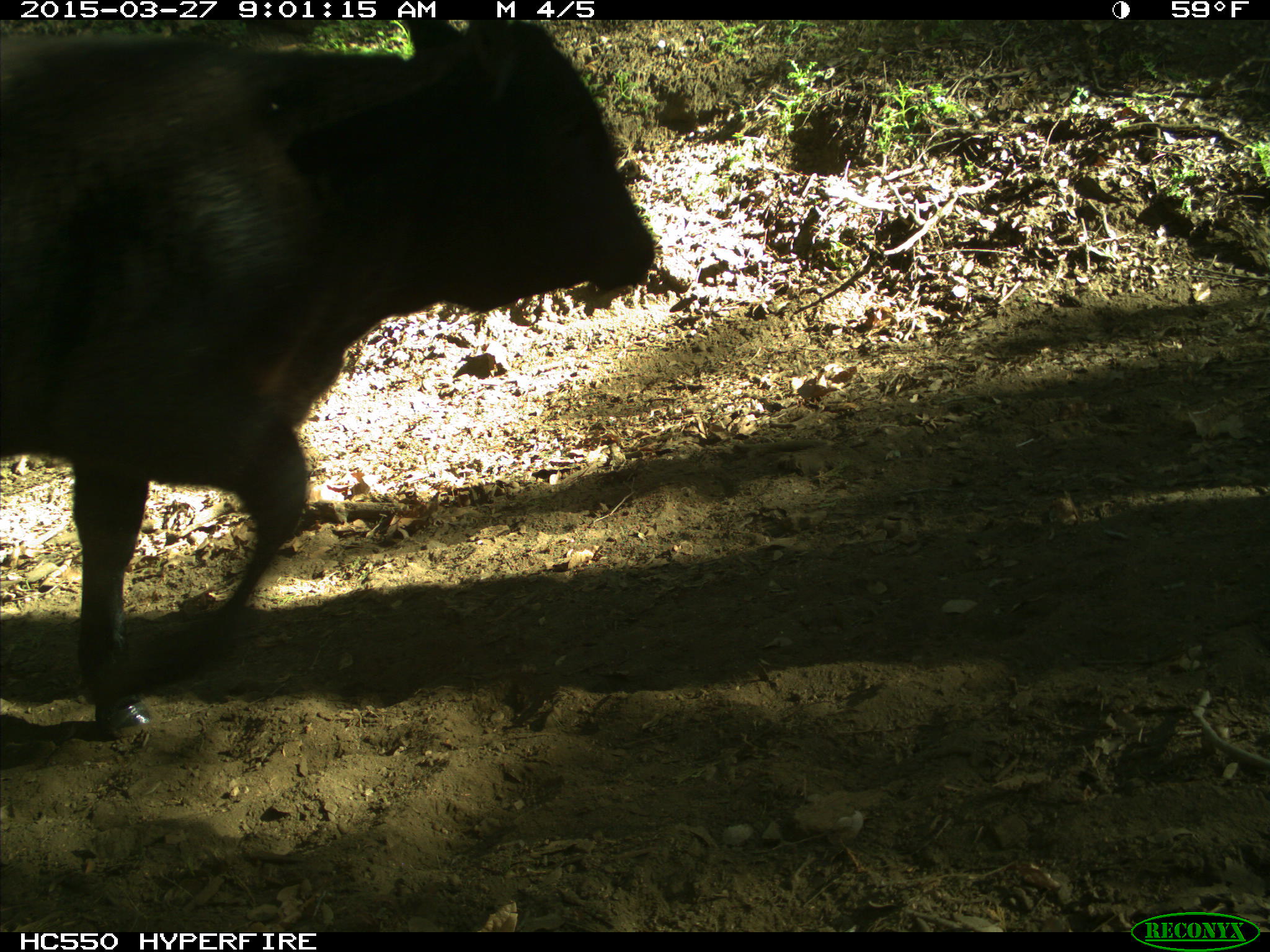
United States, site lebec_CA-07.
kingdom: Animalia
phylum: Chordata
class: Mammalia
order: Artiodactyla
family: Bovidae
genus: Bos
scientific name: Bos taurus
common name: domestic cow